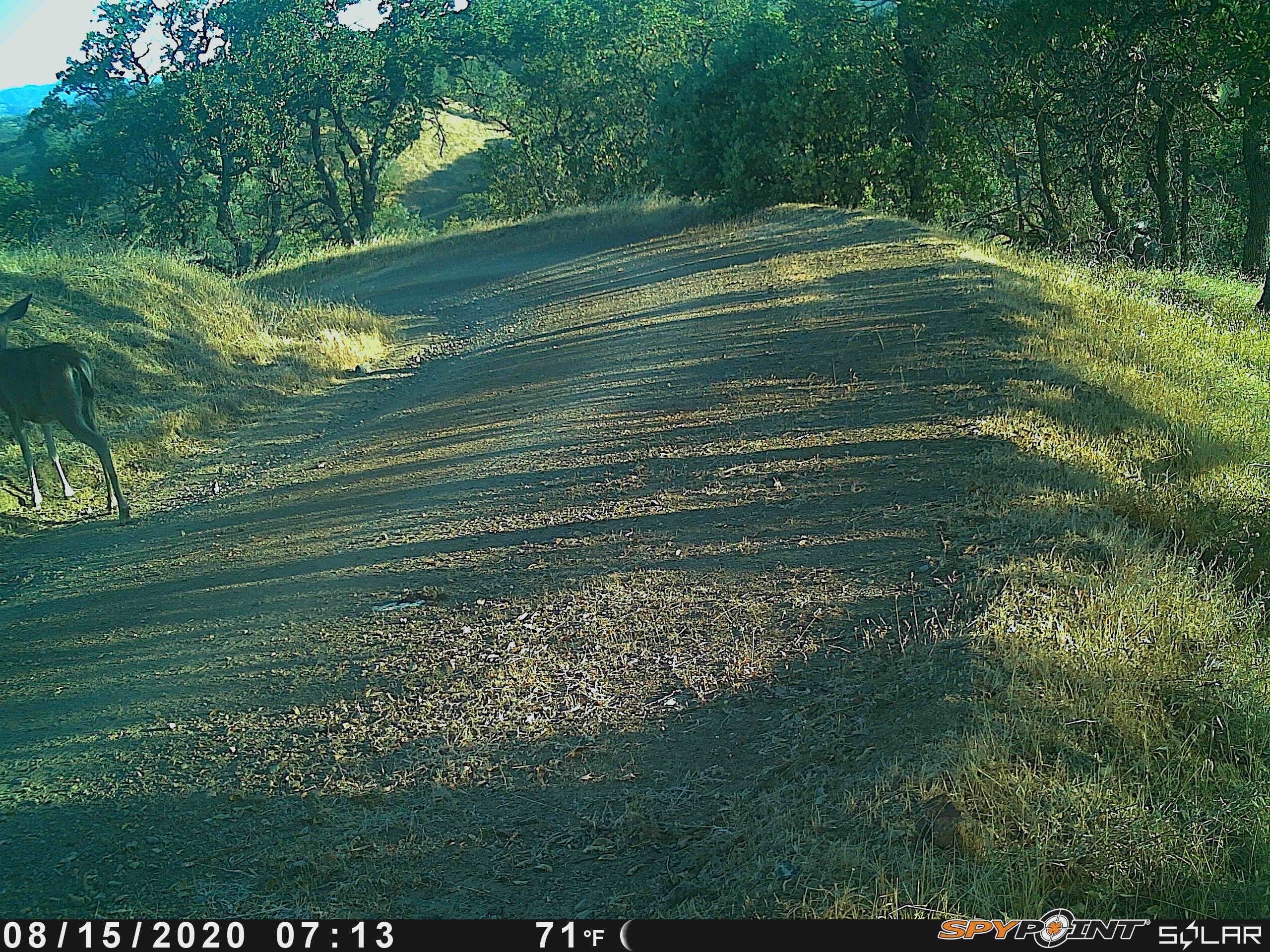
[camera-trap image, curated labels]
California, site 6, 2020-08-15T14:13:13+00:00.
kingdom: Animalia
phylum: Chordata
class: Mammalia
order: Artiodactyla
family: Cervidae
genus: Odocoileus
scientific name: Odocoileus hemionus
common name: mule deer